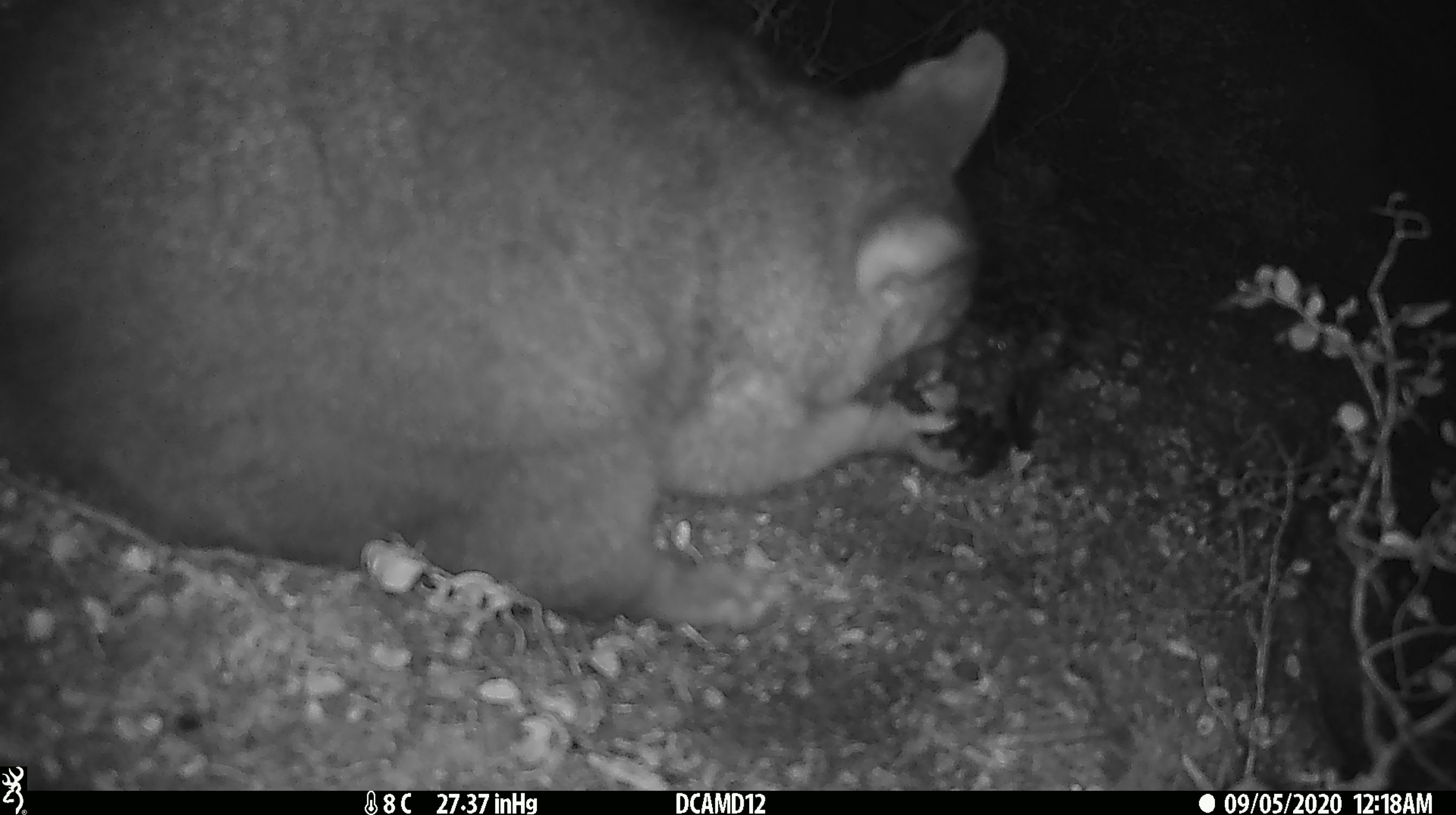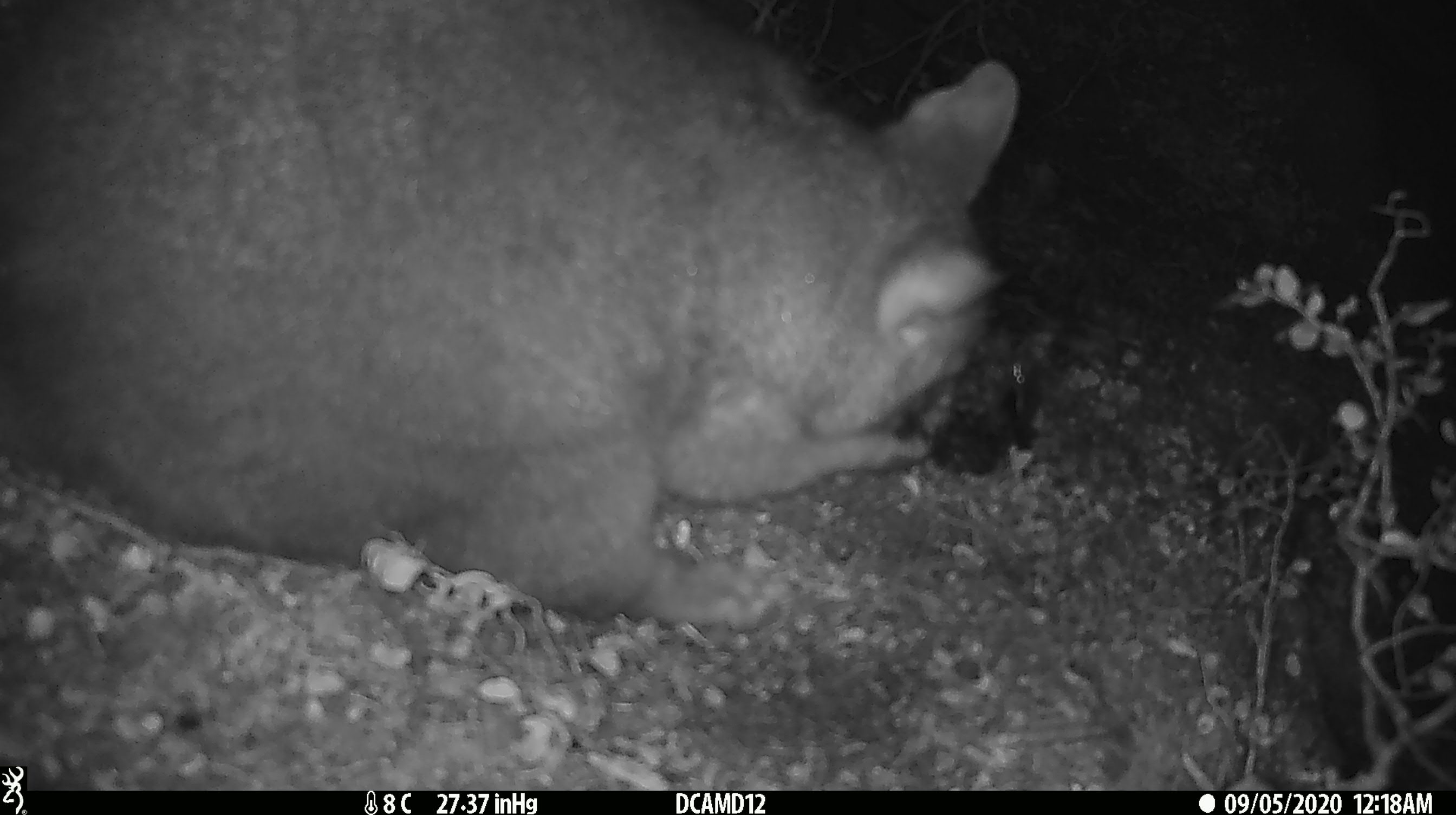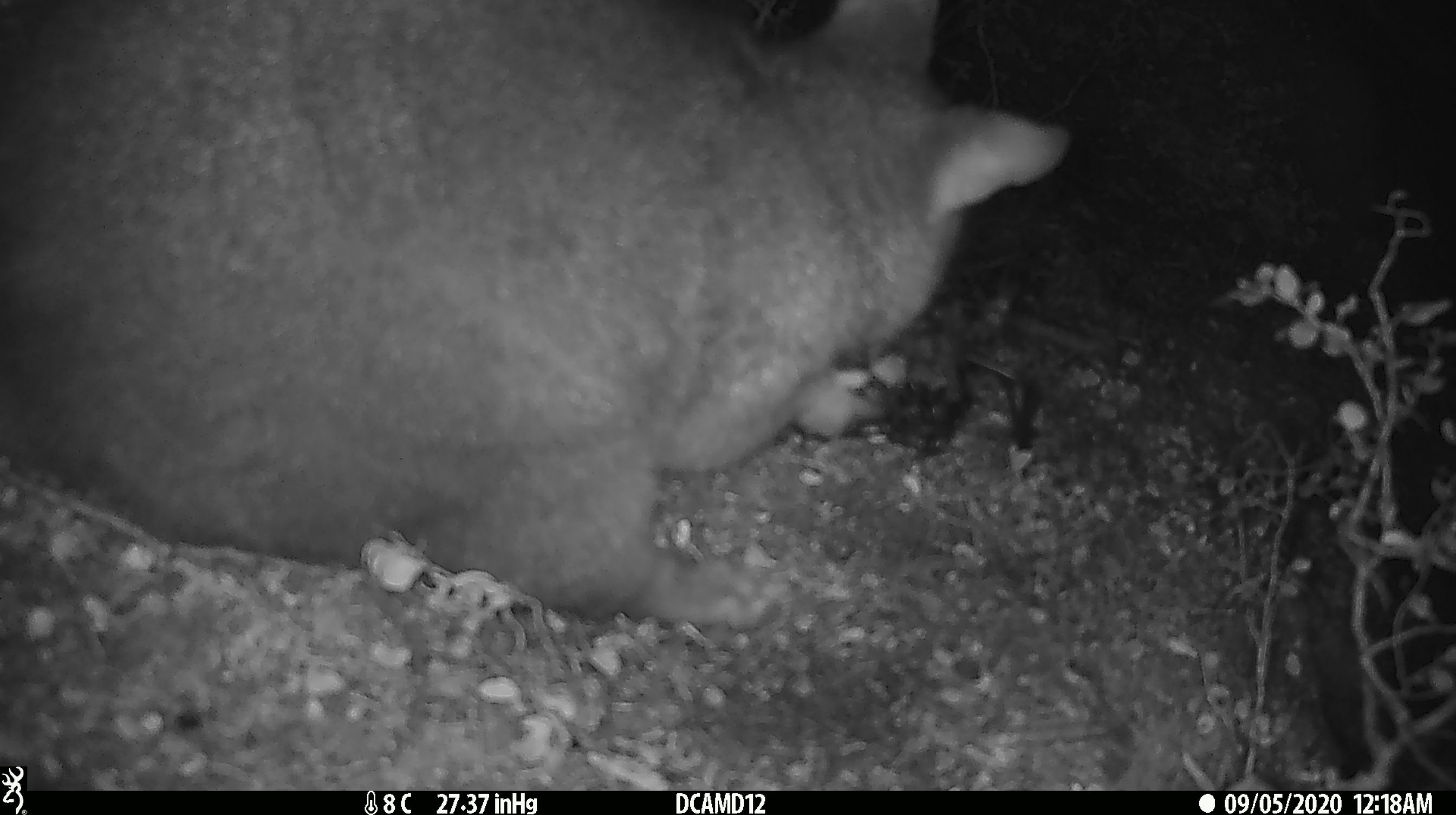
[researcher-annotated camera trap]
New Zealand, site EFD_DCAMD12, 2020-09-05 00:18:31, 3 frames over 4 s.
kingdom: Animalia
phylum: Chordata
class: Mammalia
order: Diprotodontia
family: Phalangeridae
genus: Trichosurus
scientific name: Trichosurus vulpecula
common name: common brushtail possum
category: possum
Possum (common brushtail possum) (Trichosurus vulpecula).